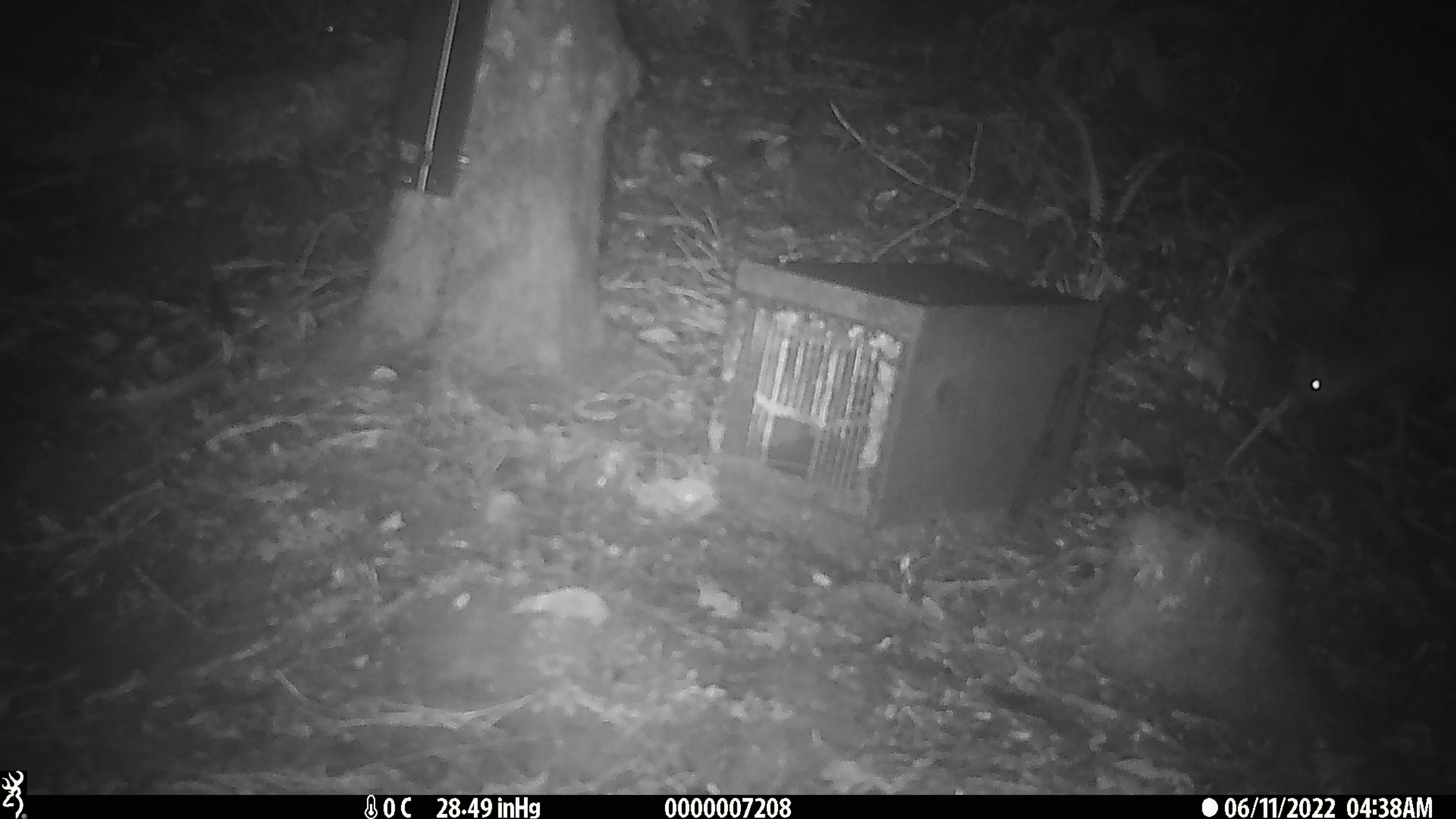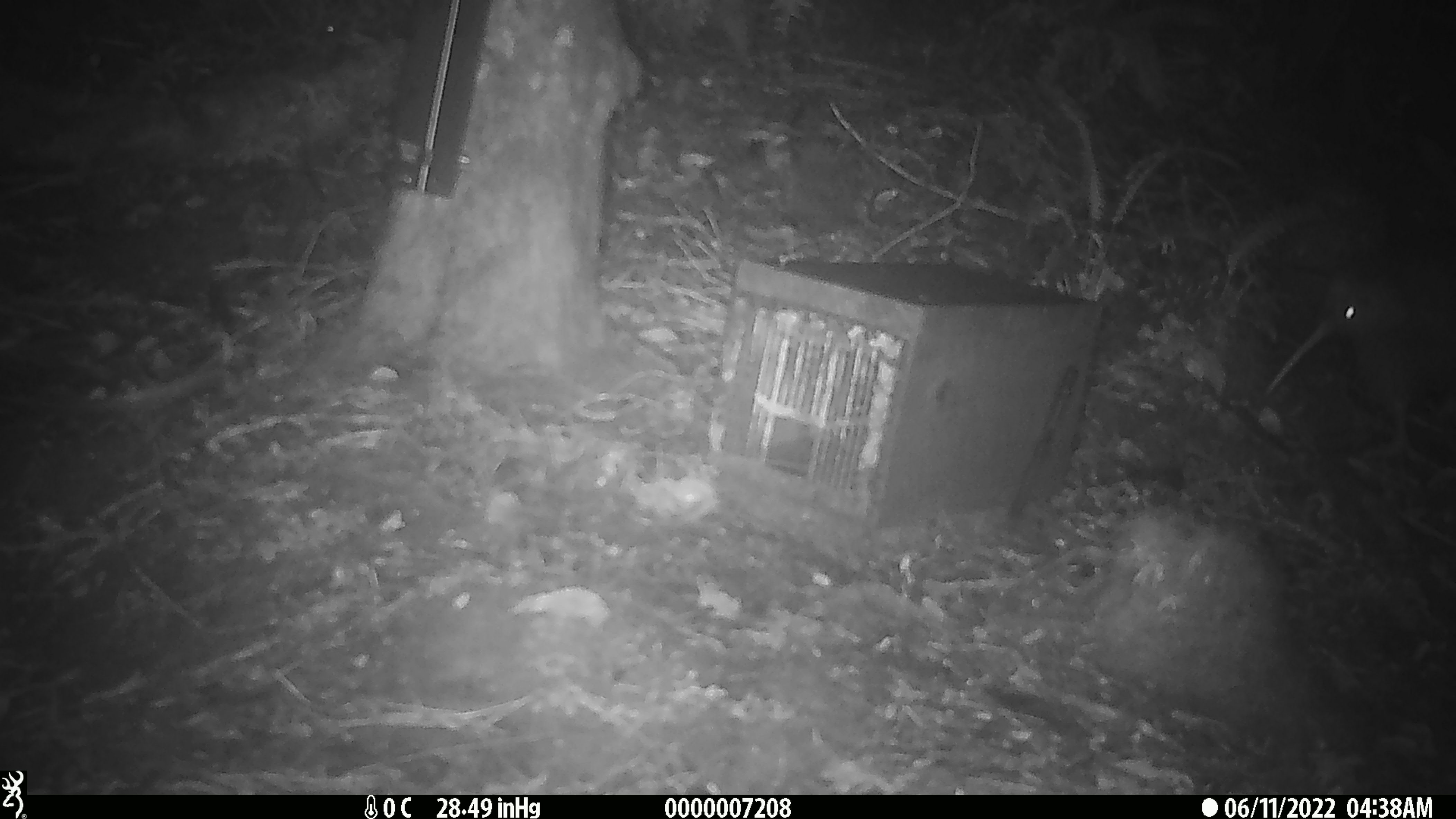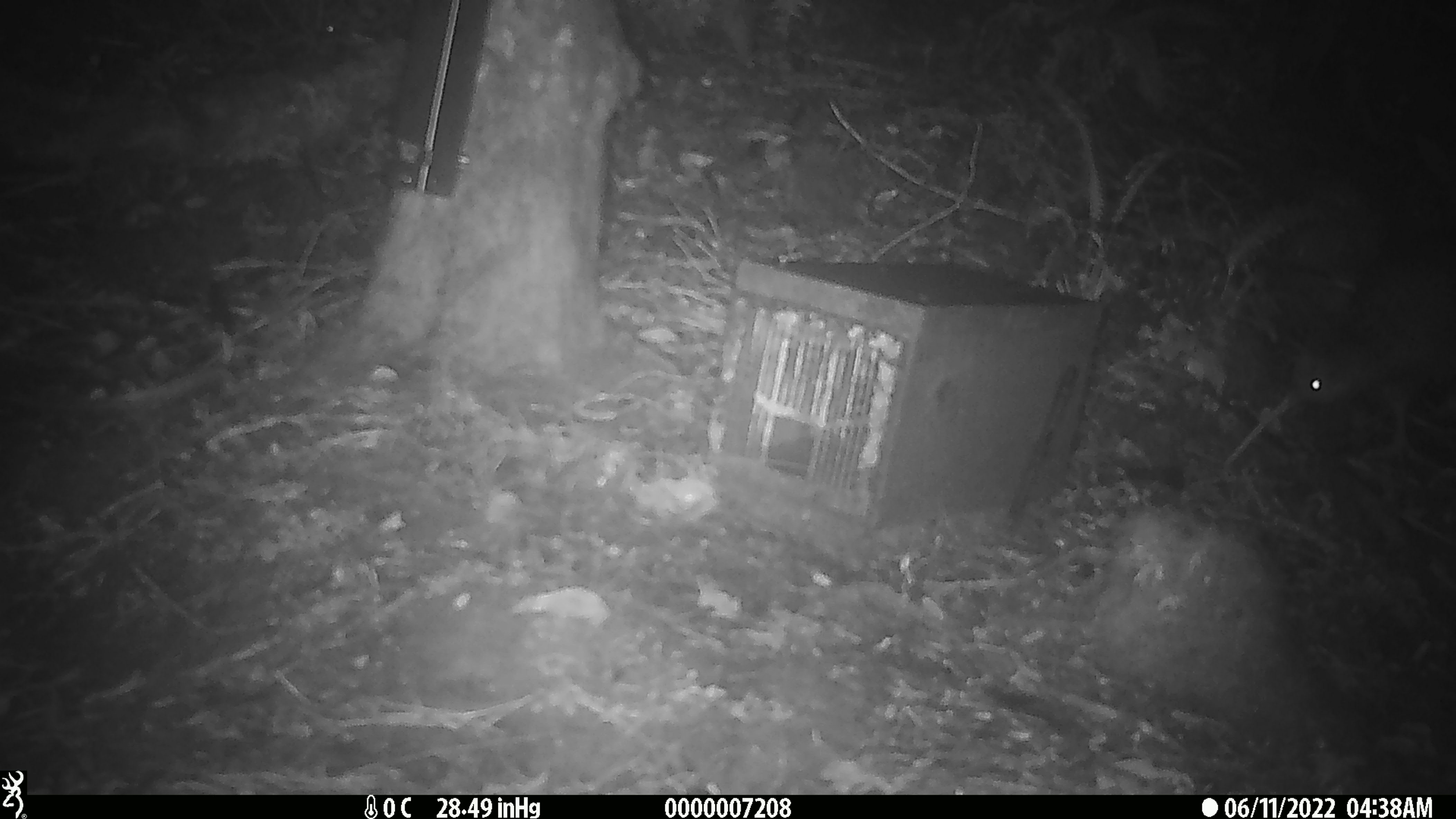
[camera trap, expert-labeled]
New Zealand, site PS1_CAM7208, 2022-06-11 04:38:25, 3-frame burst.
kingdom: Animalia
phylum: Chordata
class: Aves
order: Apterygiformes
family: Apterygidae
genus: Apteryx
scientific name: Apteryx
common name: kiwi